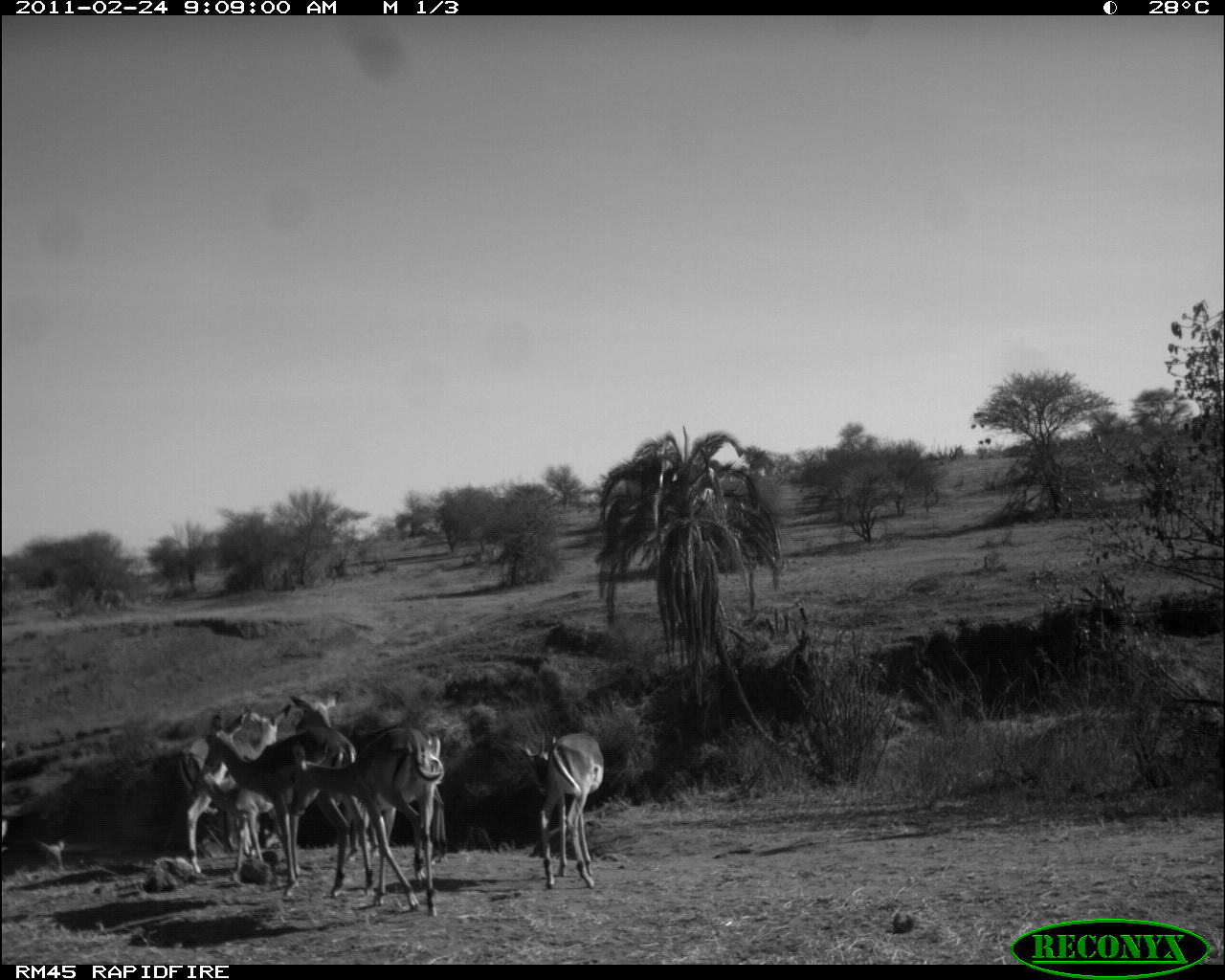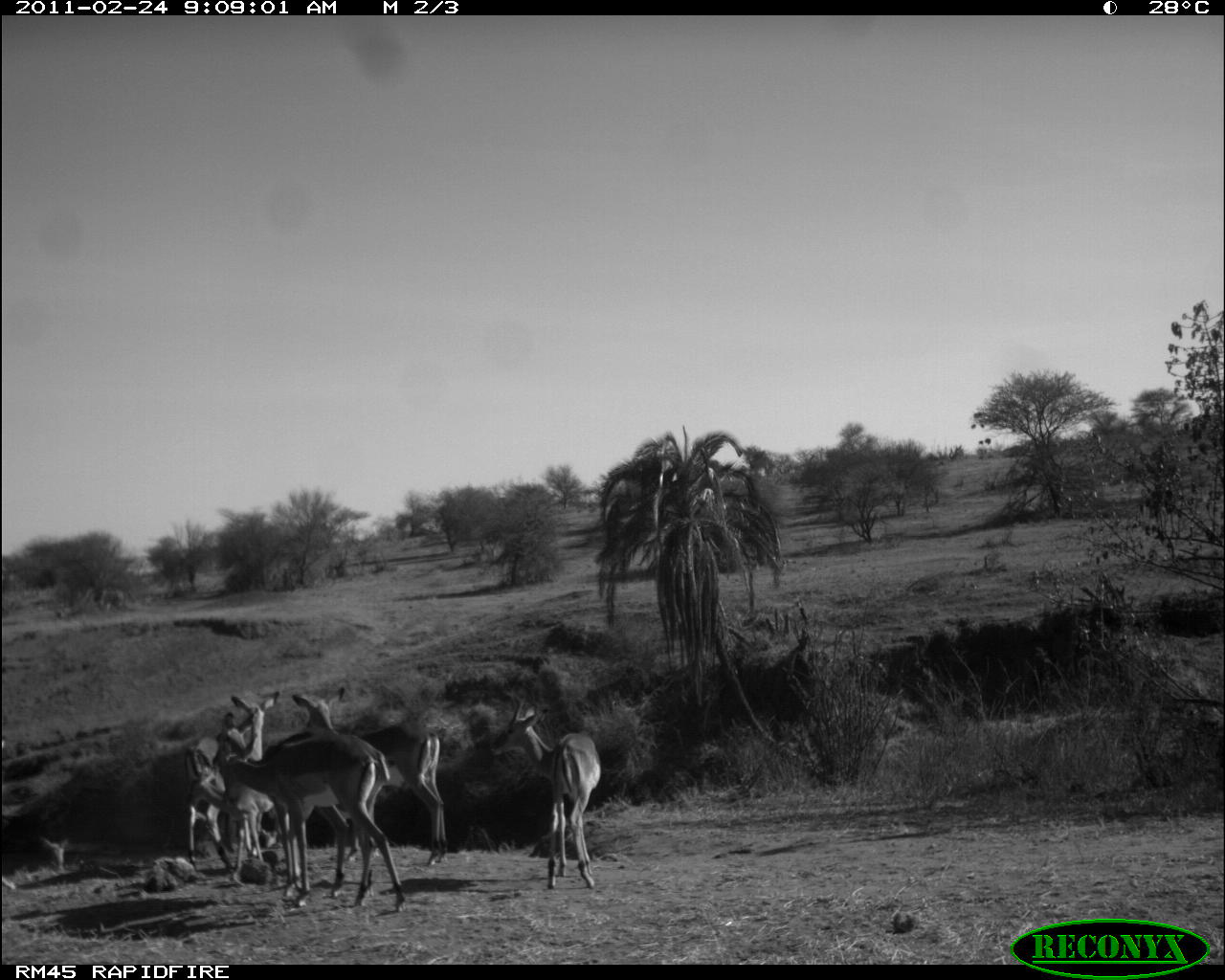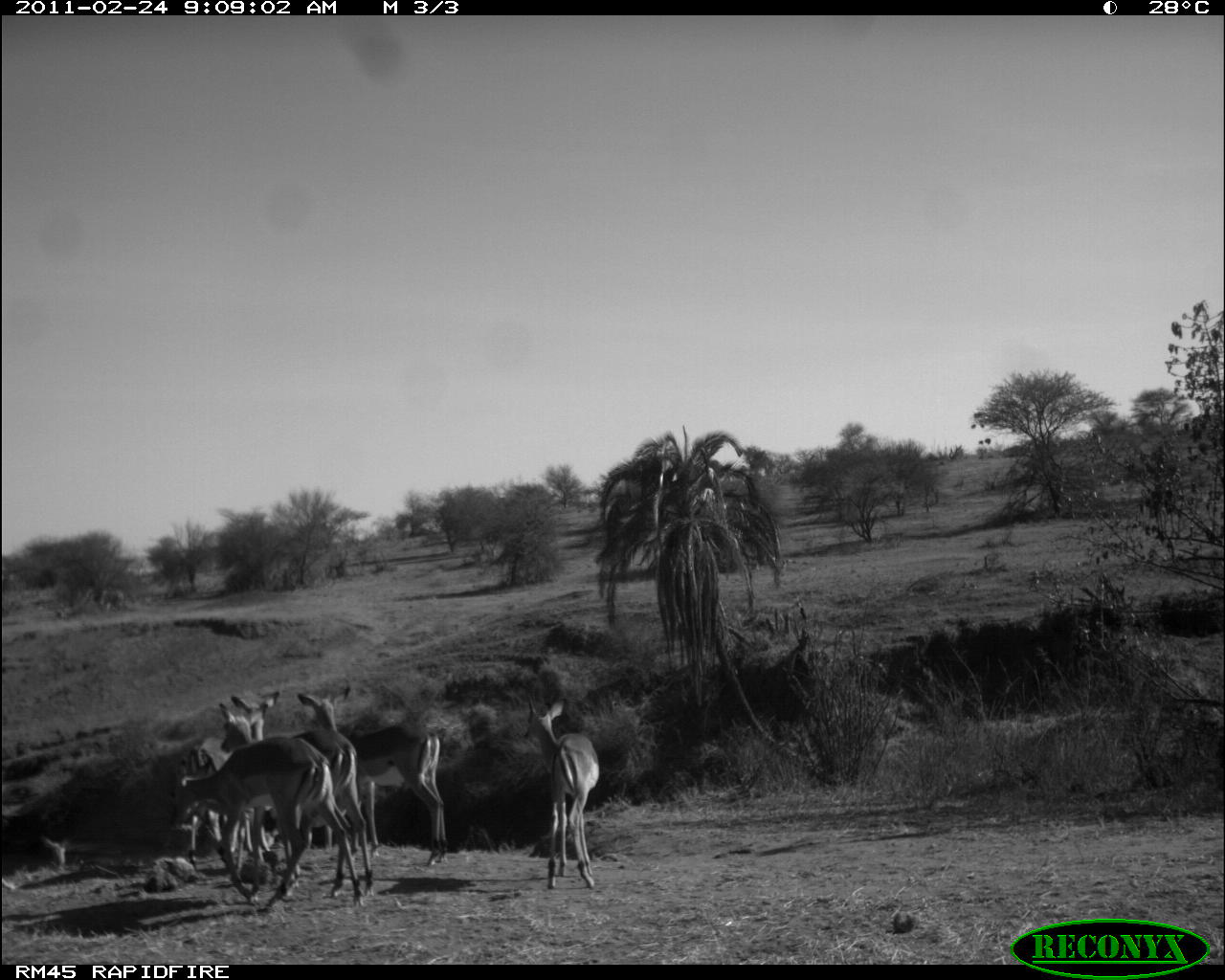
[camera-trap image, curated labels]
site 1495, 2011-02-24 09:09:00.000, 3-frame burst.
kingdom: Animalia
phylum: Chordata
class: Mammalia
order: Artiodactyla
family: Bovidae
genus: Aepyceros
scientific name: Aepyceros melampus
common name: impala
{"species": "Aepyceros melampus (impala)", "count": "6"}